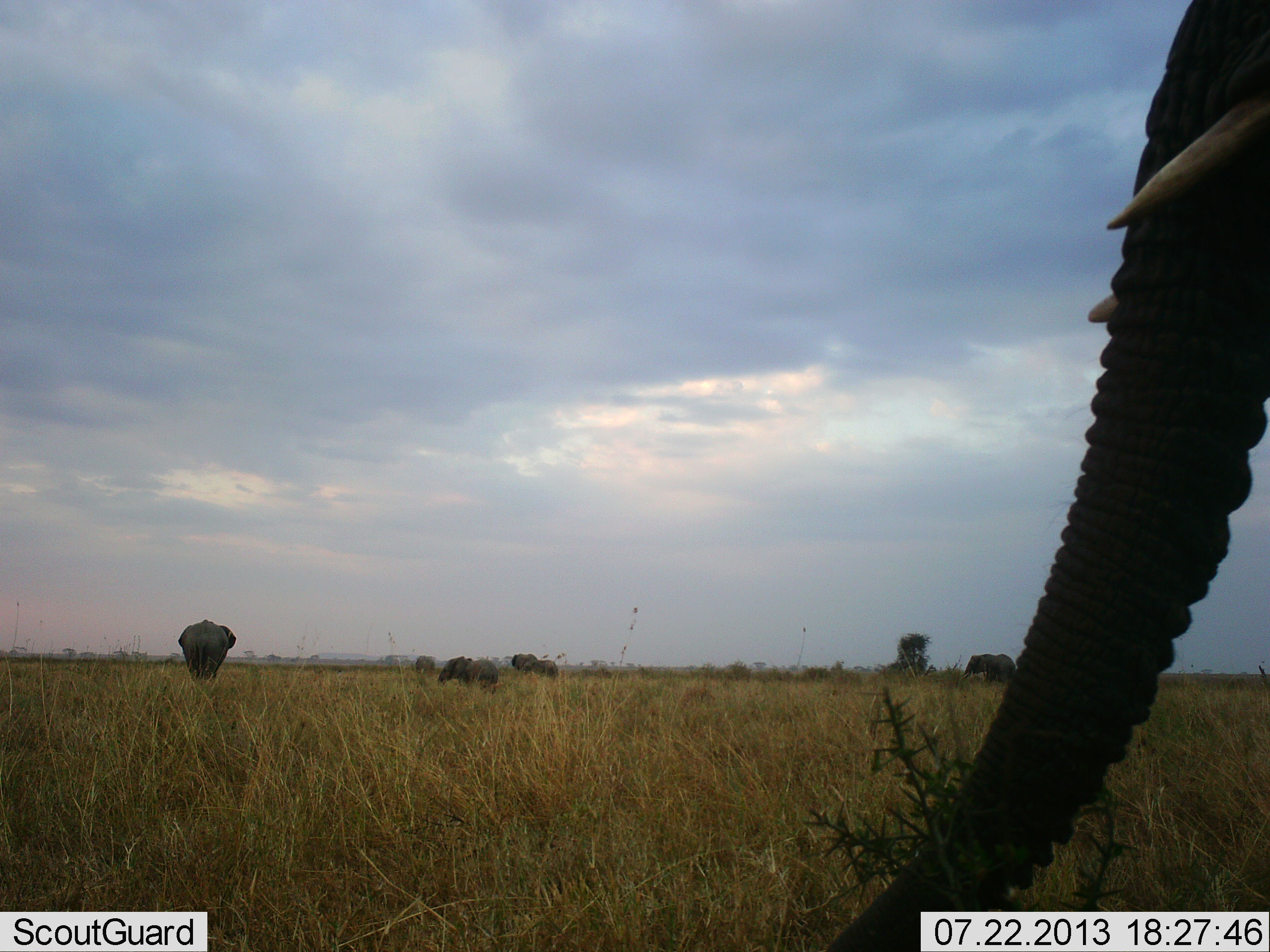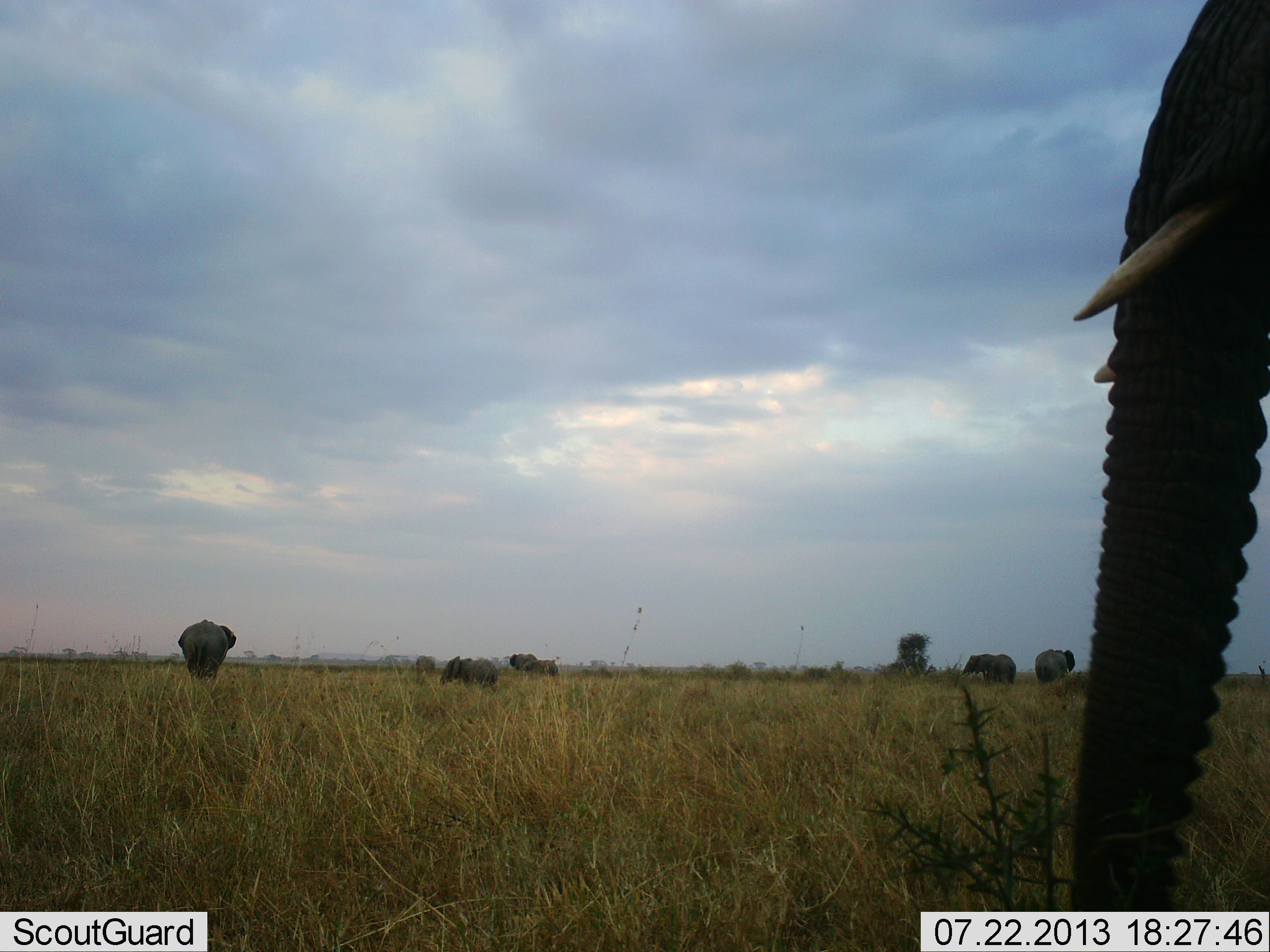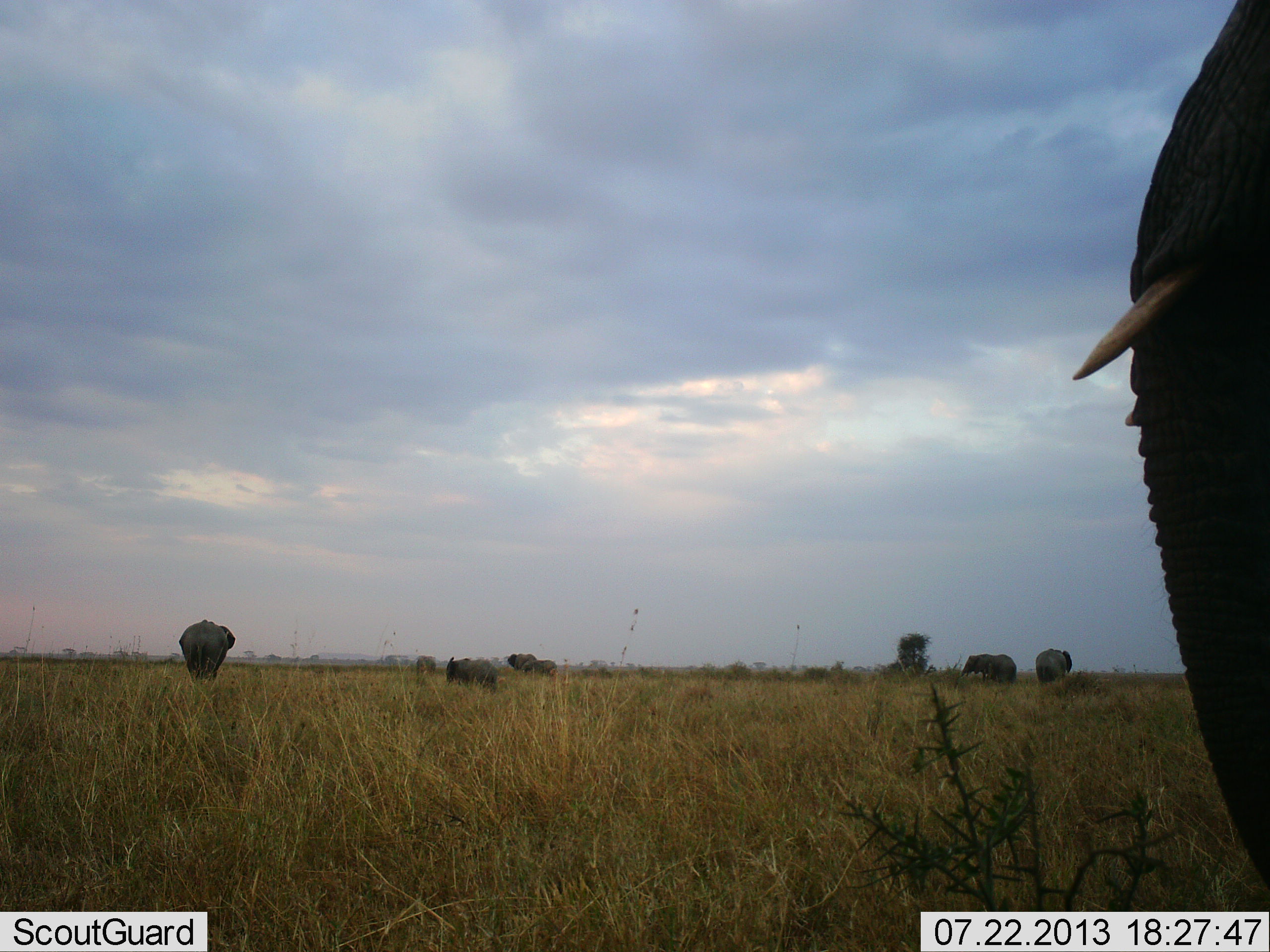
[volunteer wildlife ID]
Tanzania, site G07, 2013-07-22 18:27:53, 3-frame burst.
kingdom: Animalia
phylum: Chordata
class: Mammalia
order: Proboscidea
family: Elephantidae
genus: Loxodonta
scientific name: Loxodonta africana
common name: african bush elephant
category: elephant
Elephant (african bush elephant) (Loxodonta africana), count 6. Behavior (volunteer vote fractions): standing 80%, resting 10%, moving 0%, interacting 0%. Young present (vote fraction): 0%. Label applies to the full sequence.